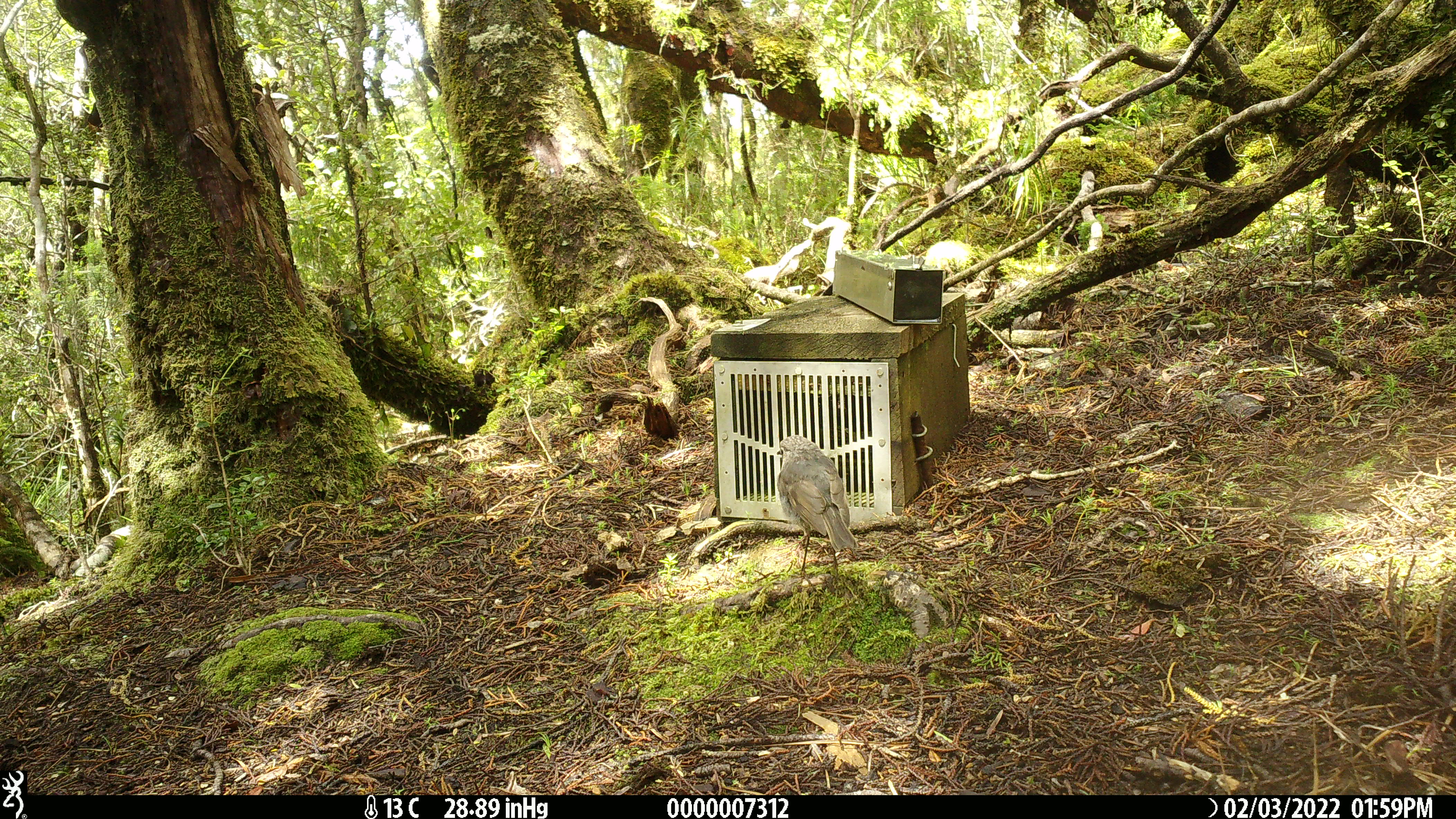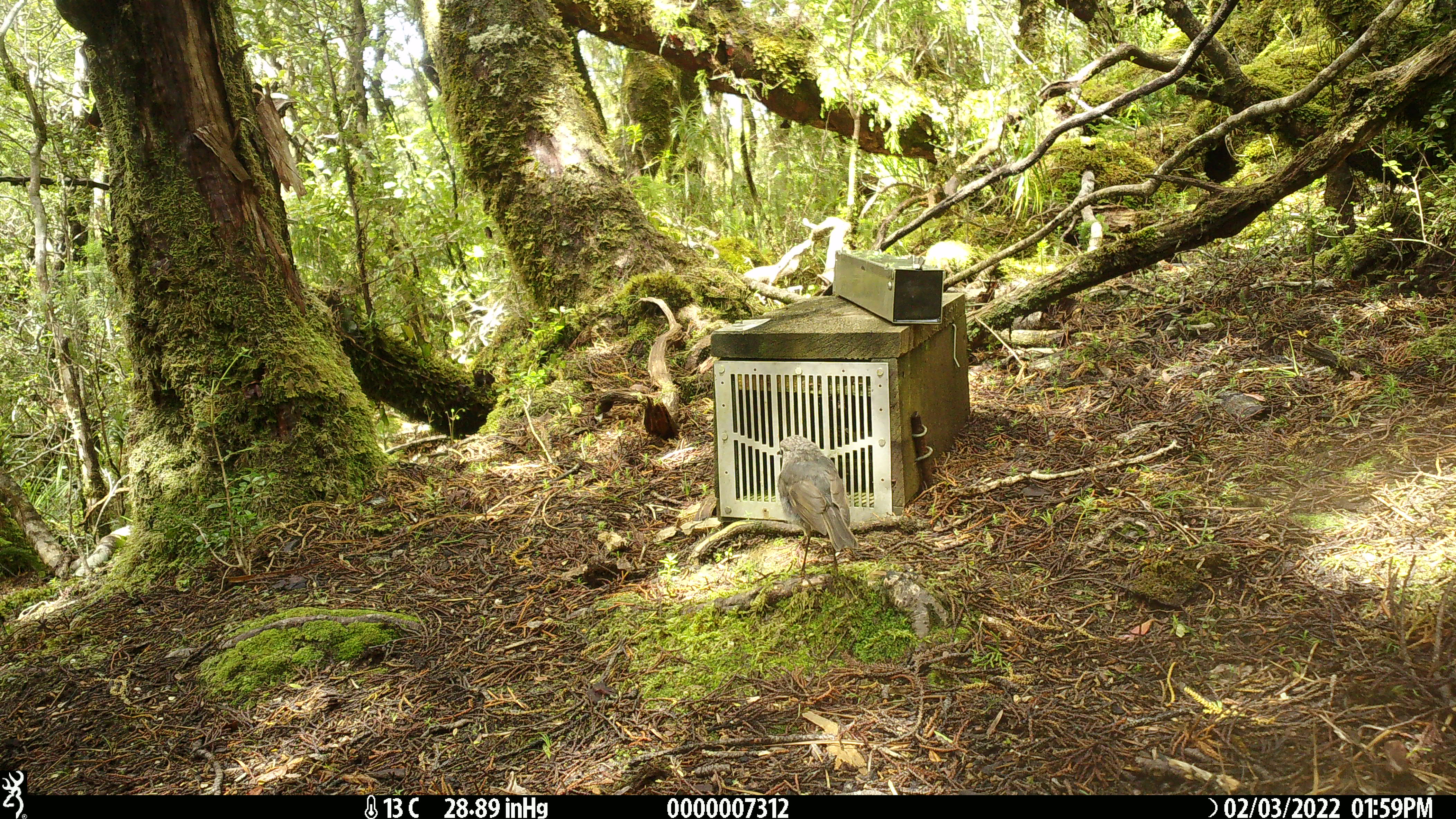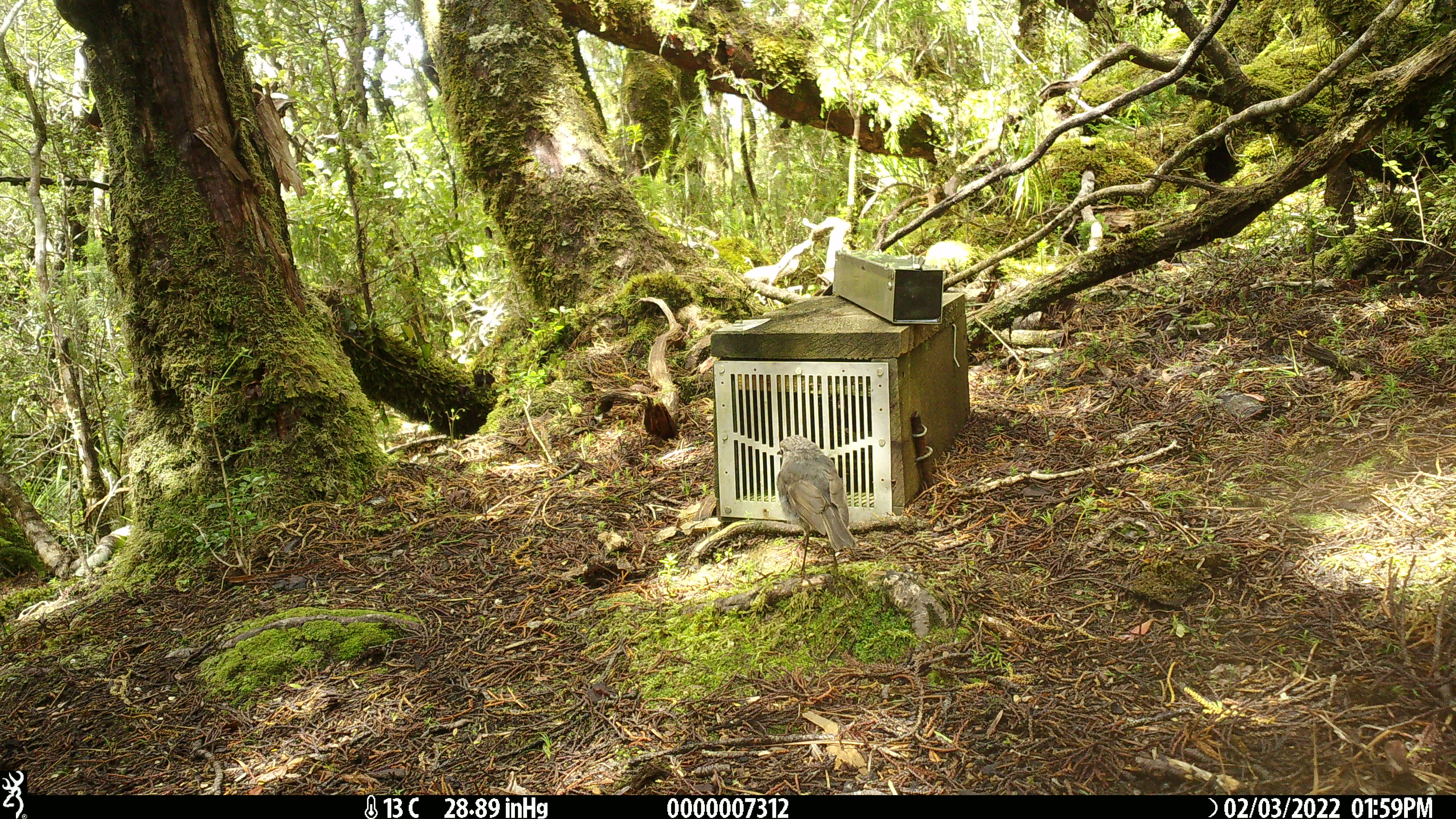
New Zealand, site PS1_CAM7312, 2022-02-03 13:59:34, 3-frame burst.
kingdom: Animalia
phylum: Chordata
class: Aves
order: Passeriformes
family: Petroicidae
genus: Petroica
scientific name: Petroica australis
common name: new zealand robin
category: robin